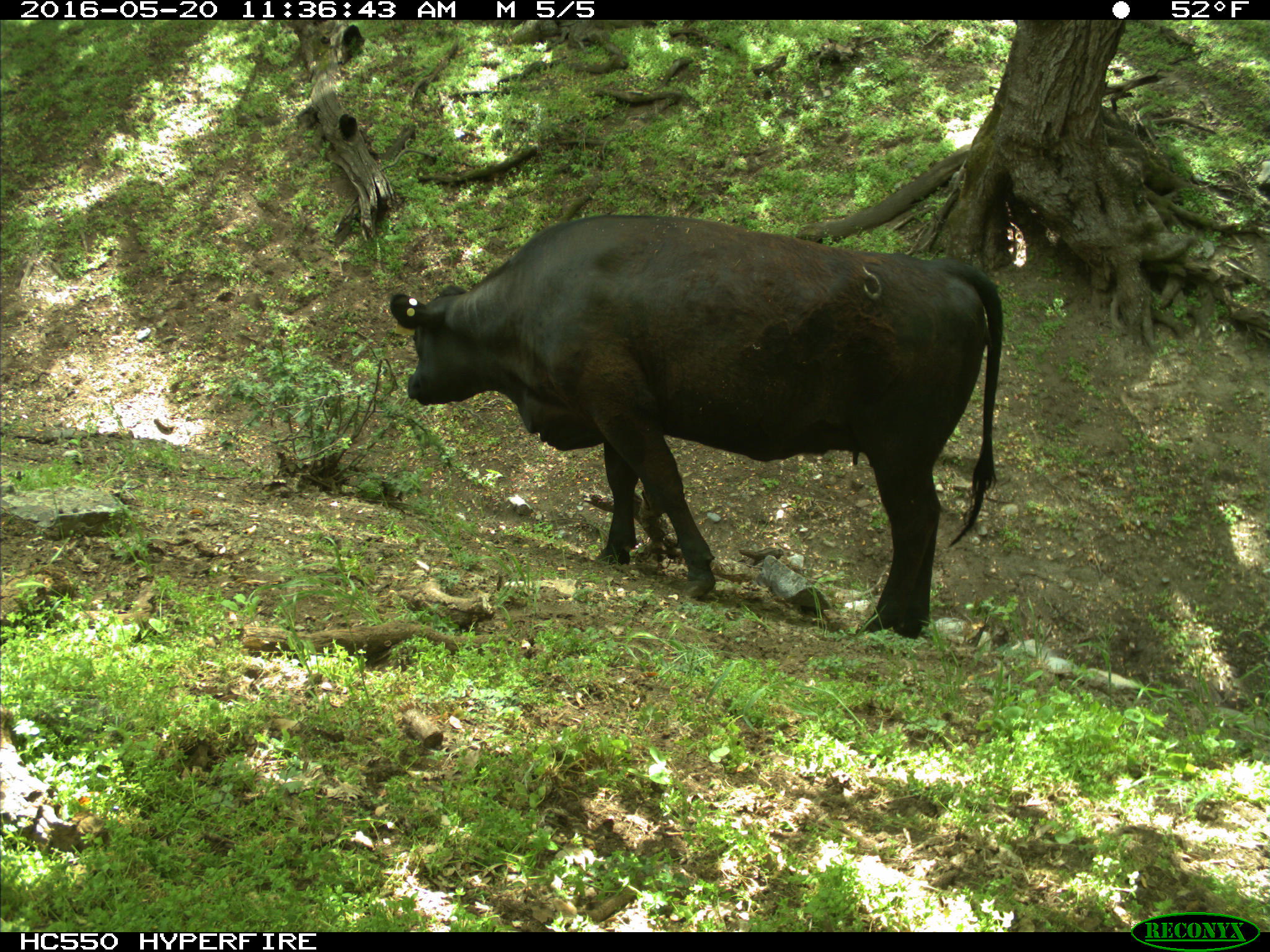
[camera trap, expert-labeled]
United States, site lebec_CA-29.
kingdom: Animalia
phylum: Chordata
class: Mammalia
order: Artiodactyla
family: Bovidae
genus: Bos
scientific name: Bos taurus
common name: domestic cow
Bos taurus (domestic cow).